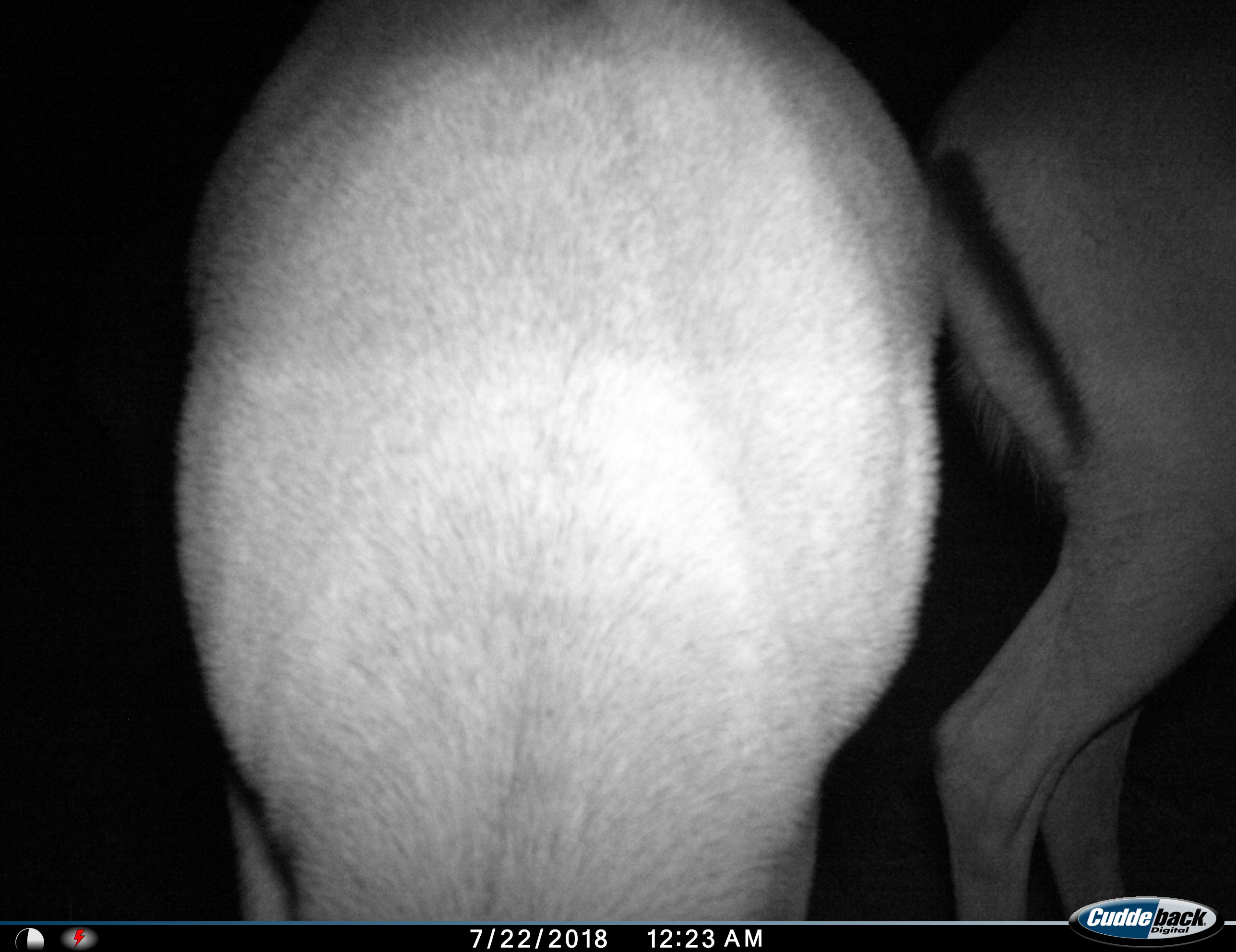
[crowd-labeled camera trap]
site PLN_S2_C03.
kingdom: Animalia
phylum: Chordata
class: Mammalia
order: Artiodactyla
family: Bovidae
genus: Aepyceros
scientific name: Aepyceros melampus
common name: impala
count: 2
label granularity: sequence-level